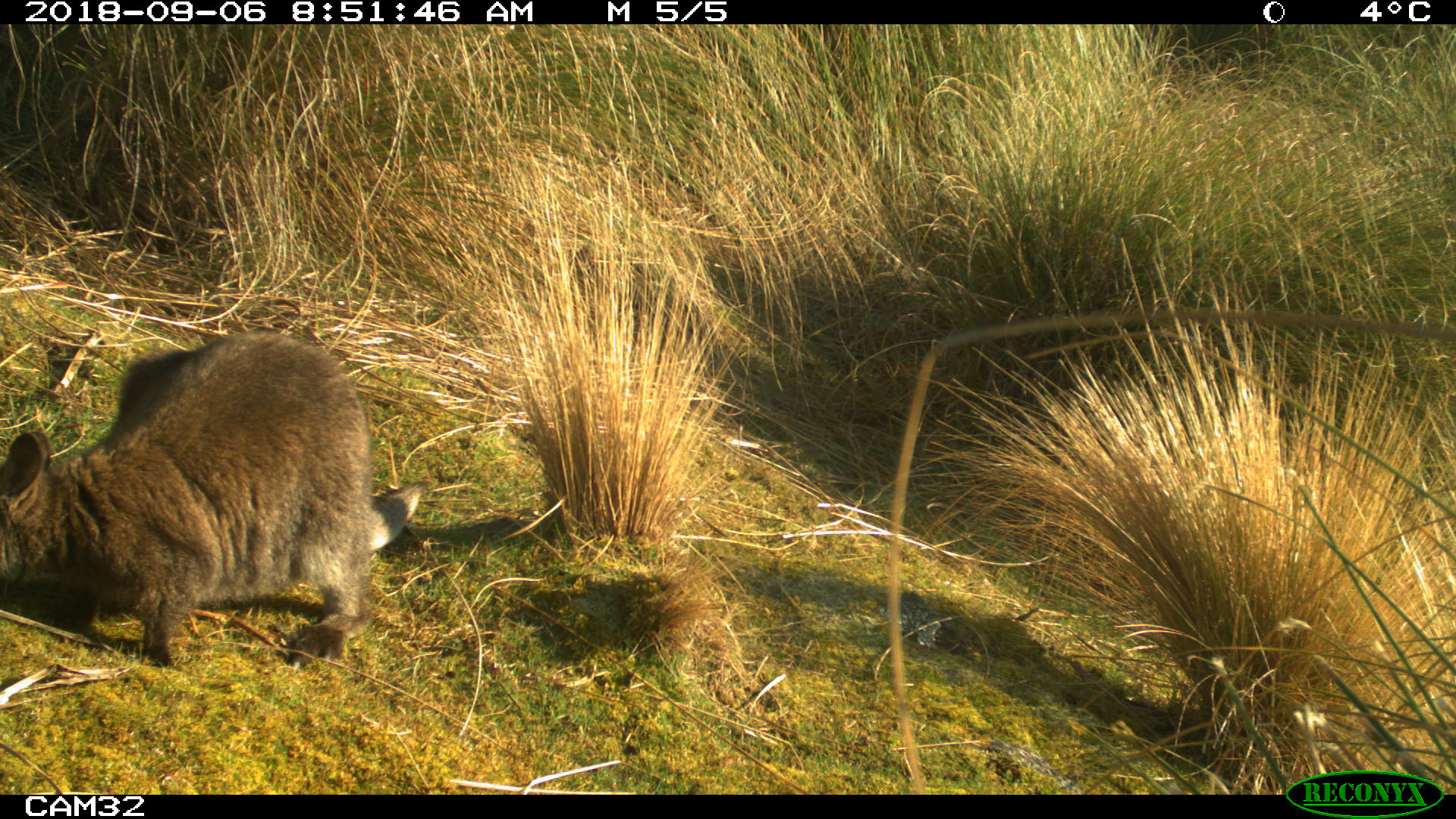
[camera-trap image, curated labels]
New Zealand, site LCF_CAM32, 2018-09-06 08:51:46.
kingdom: Animalia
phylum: Chordata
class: Mammalia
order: Diprotodontia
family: Macropodidae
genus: Notamacropus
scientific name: Notamacropus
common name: wallaby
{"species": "wallaby (Notamacropus)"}